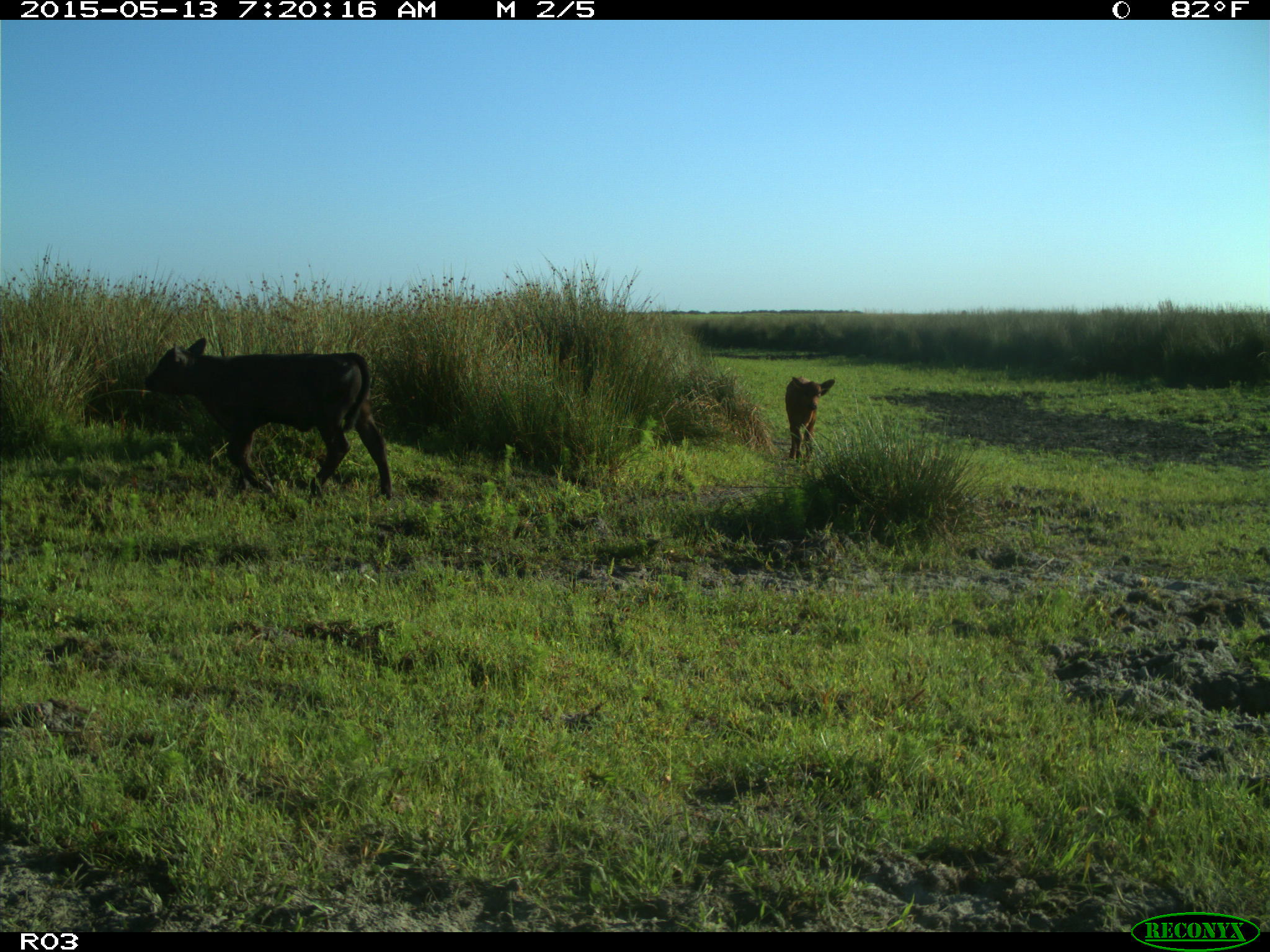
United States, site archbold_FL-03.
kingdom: Animalia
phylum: Chordata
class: Mammalia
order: Artiodactyla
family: Bovidae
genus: Bos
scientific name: Bos taurus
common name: domestic cow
Bos taurus (domestic cow).